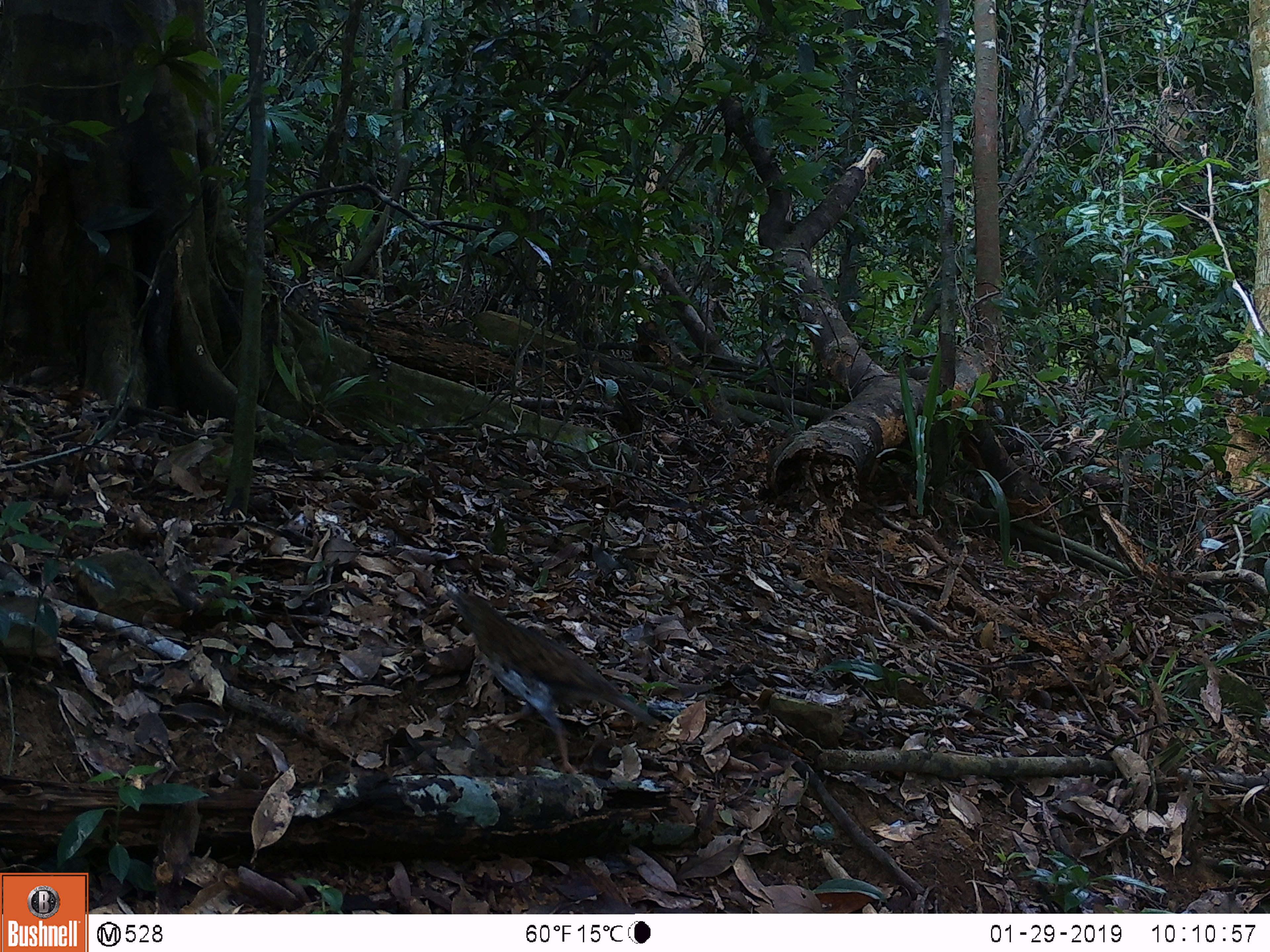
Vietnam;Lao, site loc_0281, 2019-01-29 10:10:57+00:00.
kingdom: Animalia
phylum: Chordata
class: Aves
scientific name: Aves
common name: bird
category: unidentified bird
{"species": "unidentified bird (bird) (Aves)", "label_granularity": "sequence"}